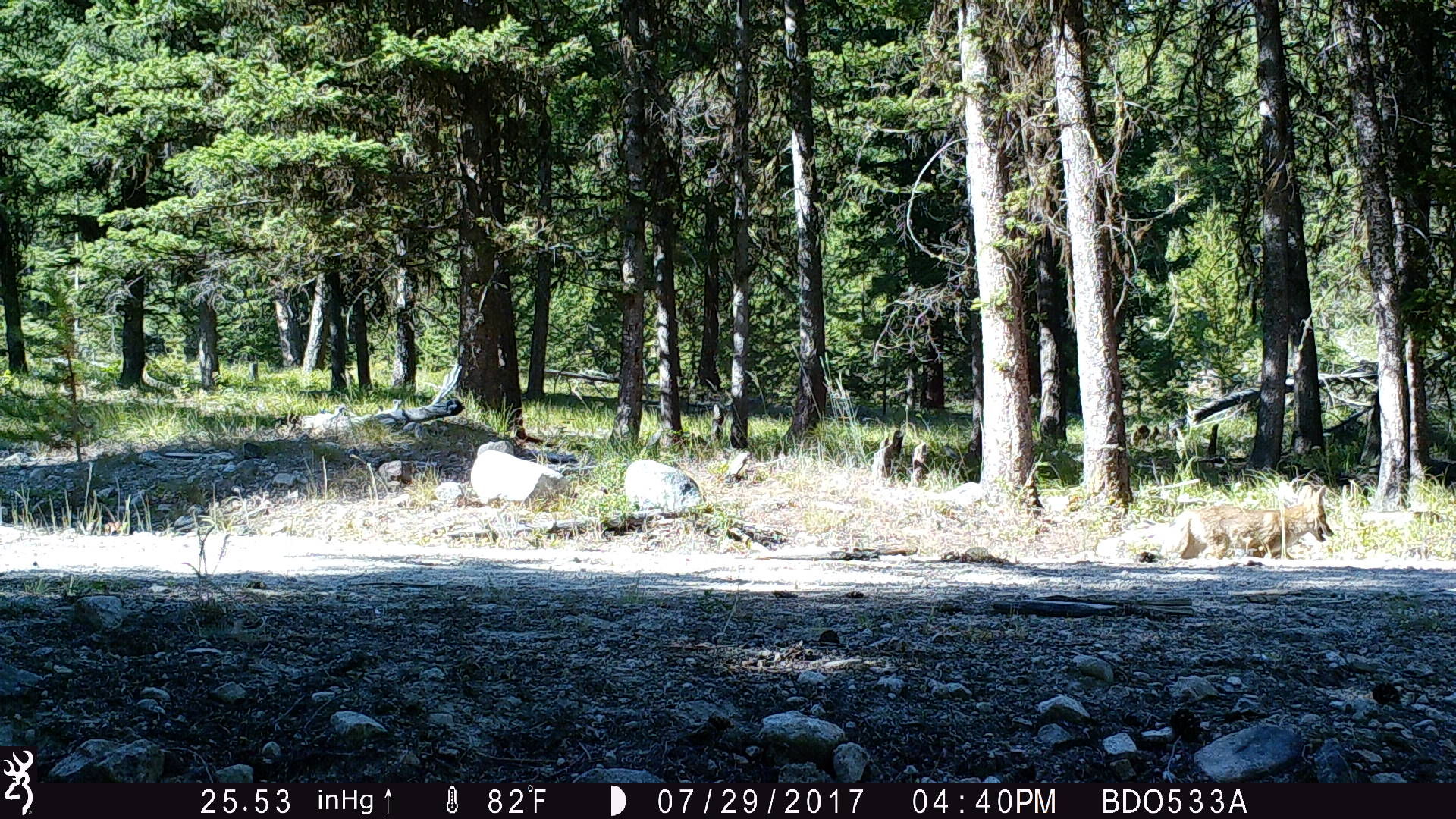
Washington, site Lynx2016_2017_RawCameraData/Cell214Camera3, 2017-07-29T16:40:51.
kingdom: Animalia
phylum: Chordata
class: Mammalia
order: Carnivora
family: Canidae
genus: Canis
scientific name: Canis latrans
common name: coyote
Canis latrans (coyote). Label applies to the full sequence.